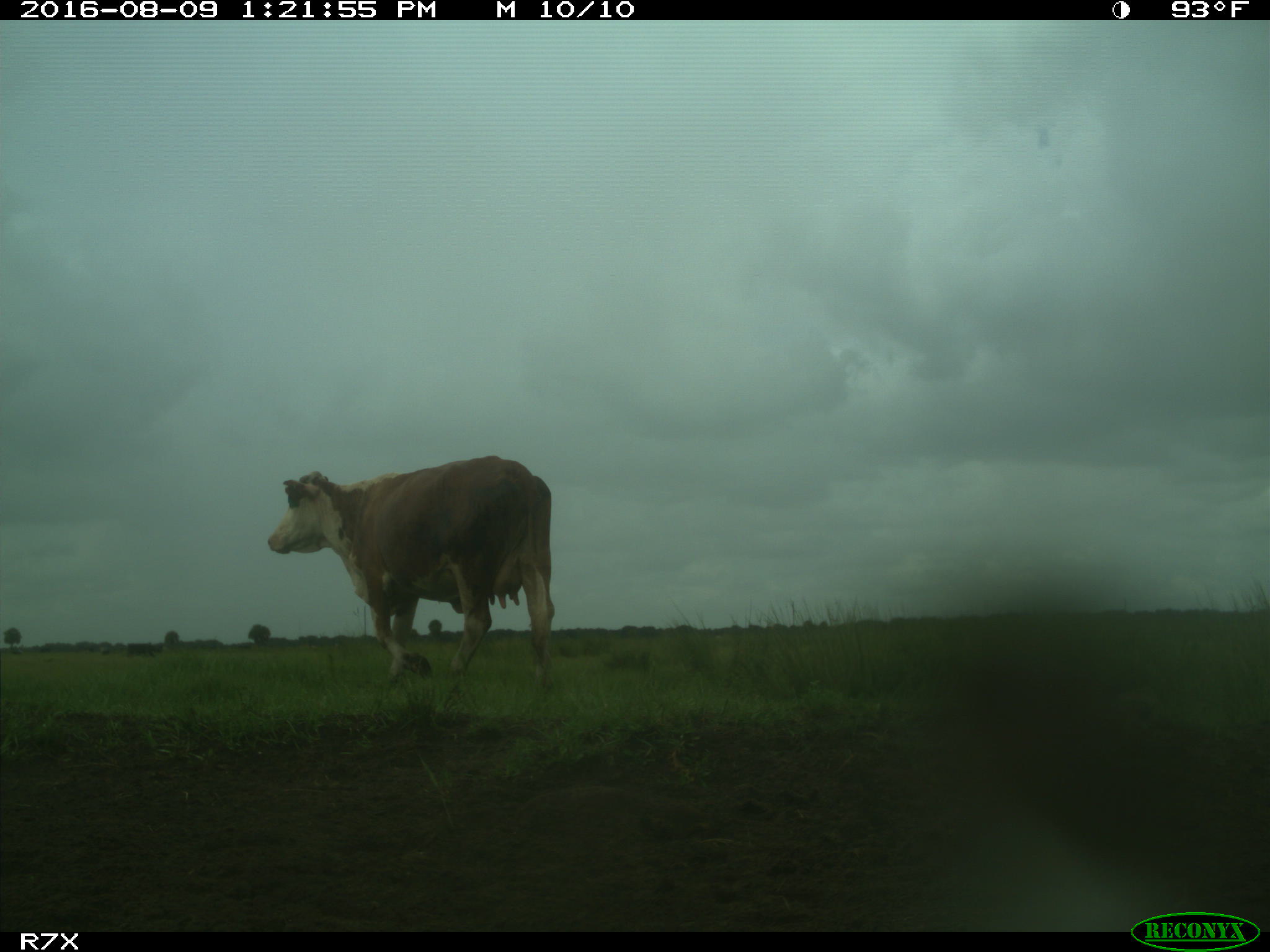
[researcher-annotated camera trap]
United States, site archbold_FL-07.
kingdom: Animalia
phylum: Chordata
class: Mammalia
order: Artiodactyla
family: Bovidae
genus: Bos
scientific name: Bos taurus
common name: domestic cow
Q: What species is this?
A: Bos taurus (domestic cow).